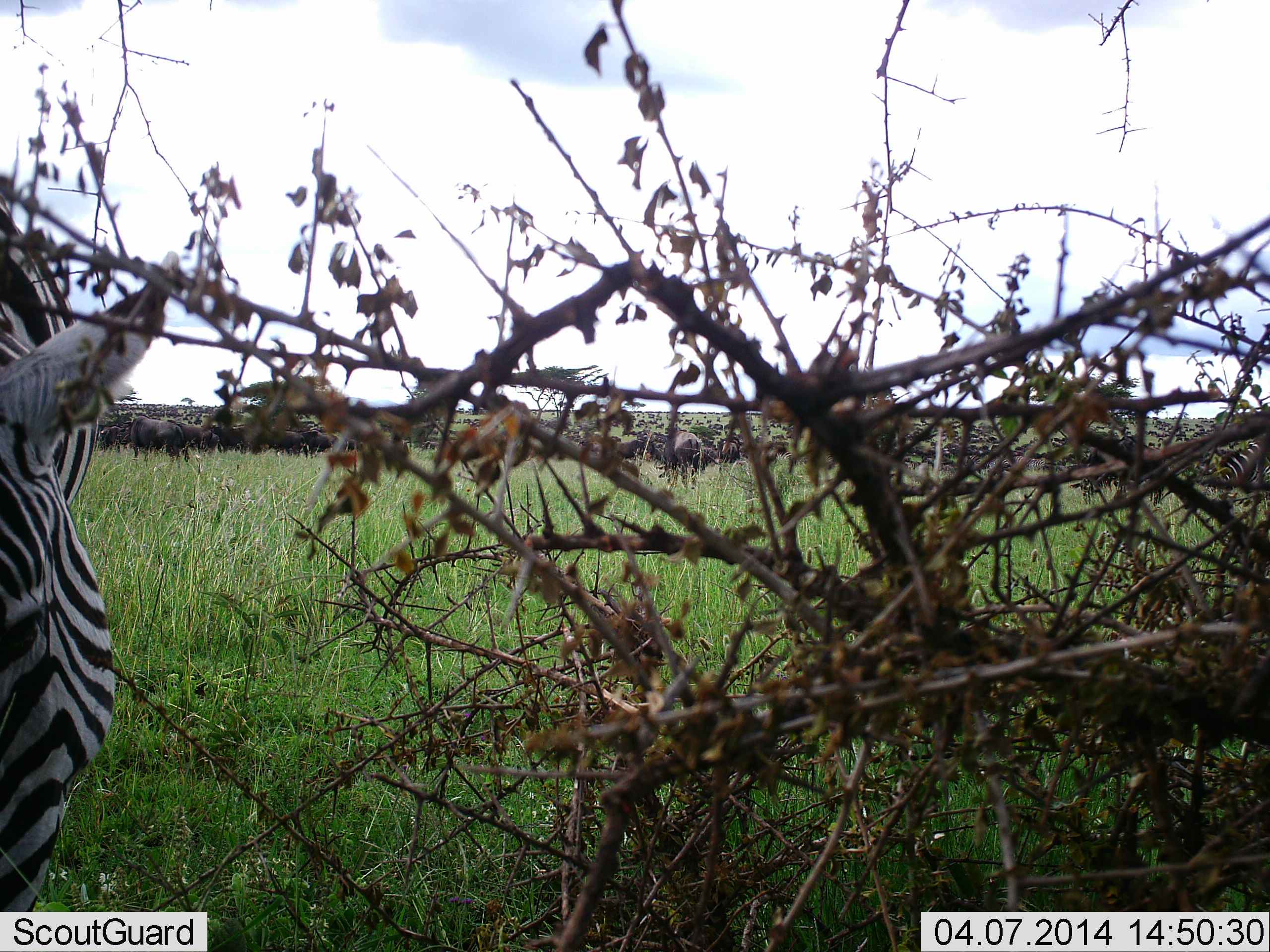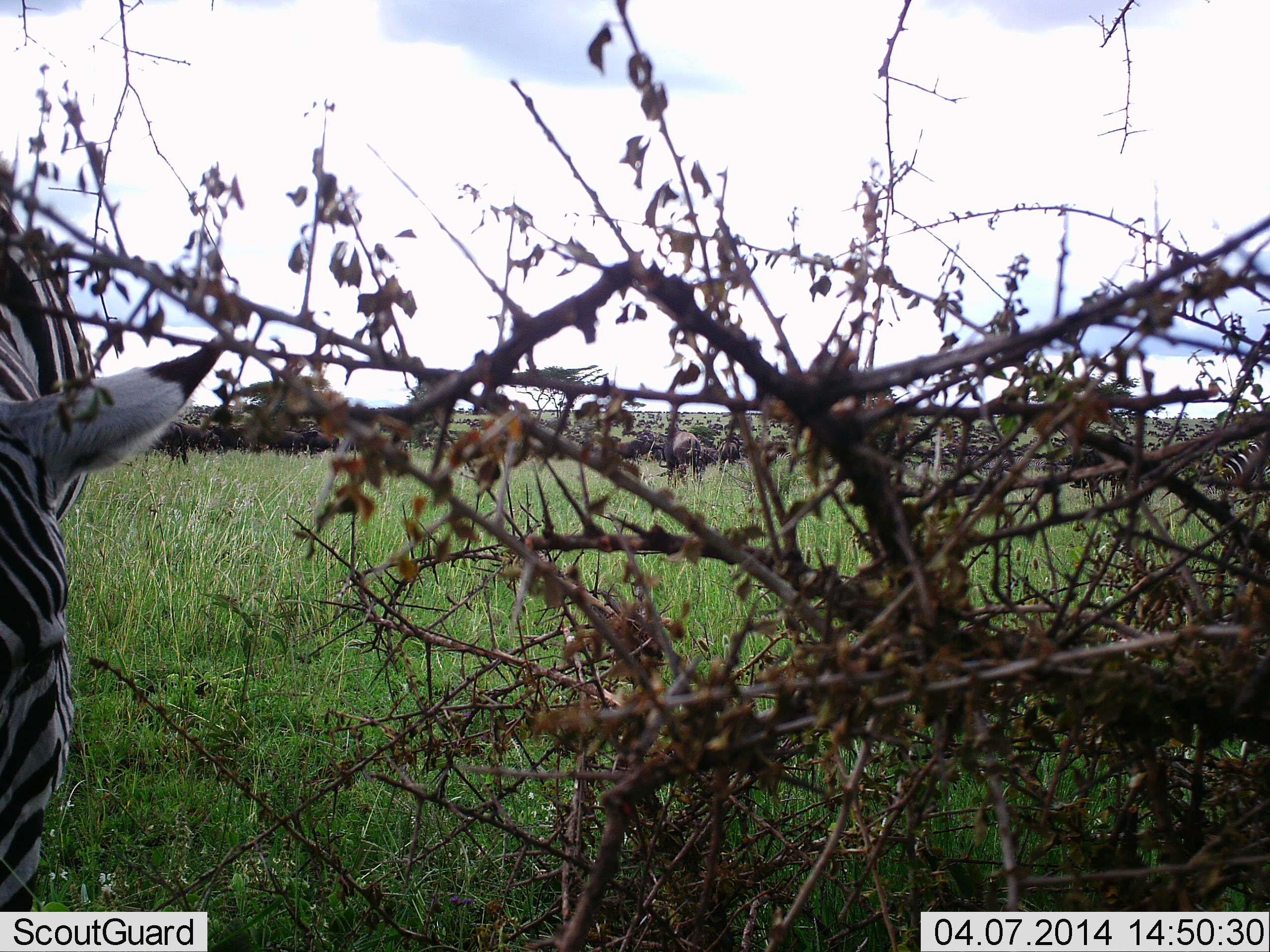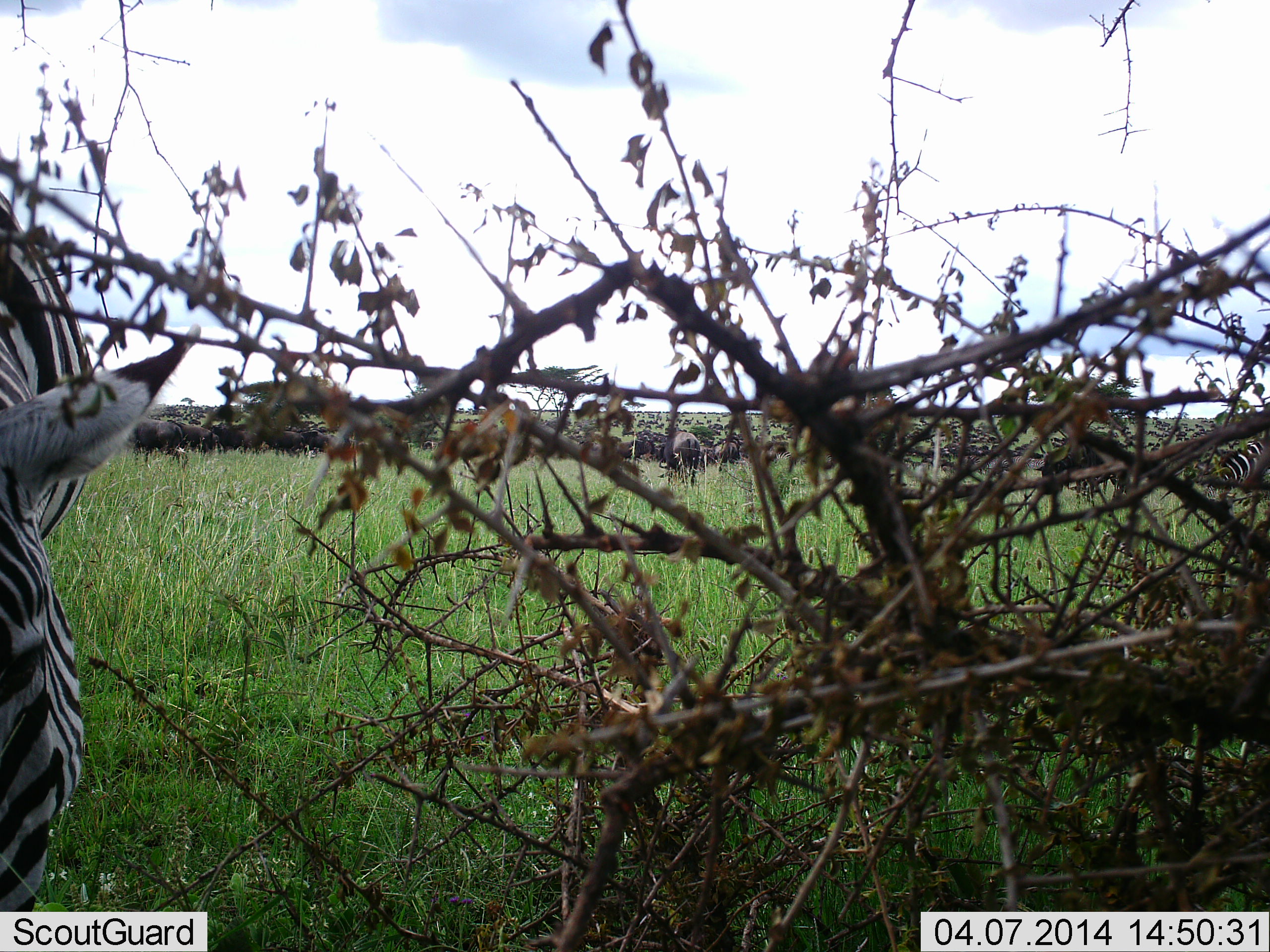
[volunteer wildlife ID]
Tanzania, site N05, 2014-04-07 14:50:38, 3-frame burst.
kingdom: Animalia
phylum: Chordata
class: Mammalia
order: Artiodactyla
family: Bovidae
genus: Connochaetes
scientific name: Connochaetes taurinus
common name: blue wildebeest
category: wildebeest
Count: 11-50.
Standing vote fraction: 60%.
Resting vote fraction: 0%.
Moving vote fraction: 10%.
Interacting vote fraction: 0%.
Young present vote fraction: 0%.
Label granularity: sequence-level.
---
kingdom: Animalia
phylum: Chordata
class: Mammalia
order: Perissodactyla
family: Equidae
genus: Equus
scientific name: Equus quagga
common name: plains zebra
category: zebra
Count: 1.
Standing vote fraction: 19%.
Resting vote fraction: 0%.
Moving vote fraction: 10%.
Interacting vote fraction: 0%.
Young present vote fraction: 0%.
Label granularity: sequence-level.